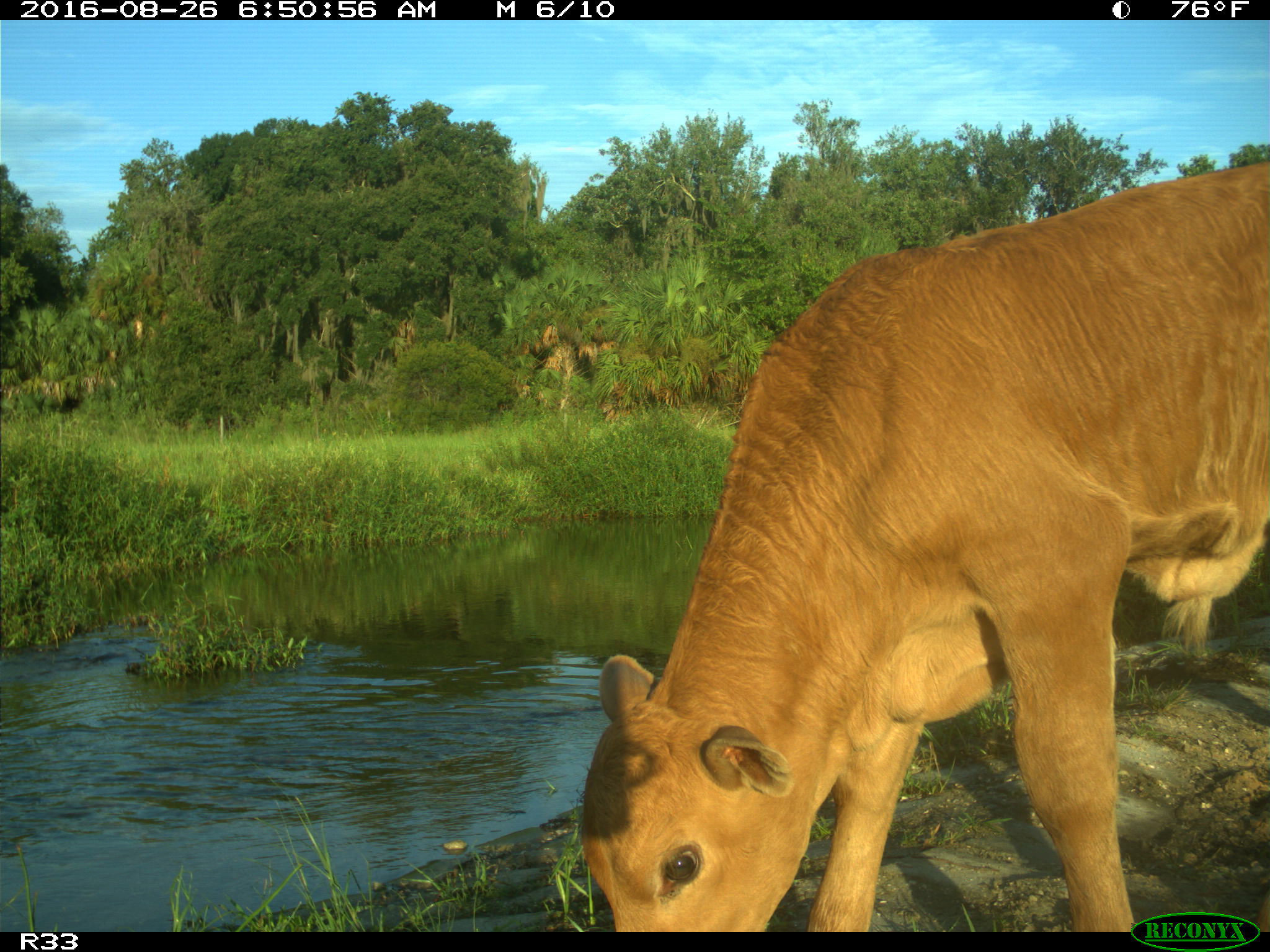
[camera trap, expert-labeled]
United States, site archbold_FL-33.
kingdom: Animalia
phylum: Chordata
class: Mammalia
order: Artiodactyla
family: Bovidae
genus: Bos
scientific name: Bos taurus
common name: domestic cow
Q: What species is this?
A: Bos taurus (domestic cow).